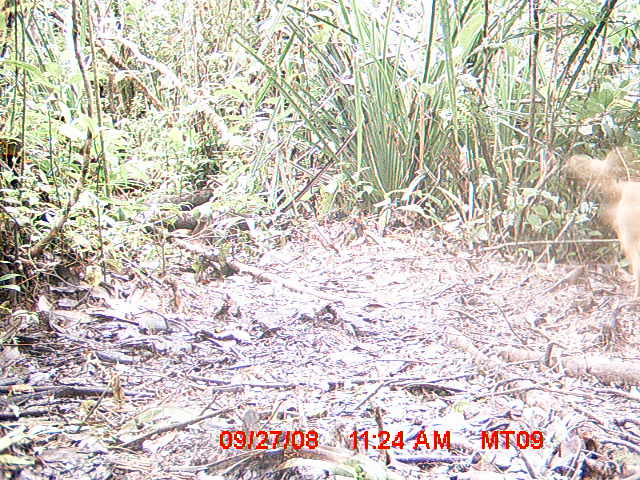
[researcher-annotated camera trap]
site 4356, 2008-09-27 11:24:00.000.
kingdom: Animalia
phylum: Chordata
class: Aves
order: Cuculiformes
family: Cuculidae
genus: Coua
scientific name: Coua serriana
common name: red-breasted coua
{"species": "Coua serriana (red-breasted coua)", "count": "1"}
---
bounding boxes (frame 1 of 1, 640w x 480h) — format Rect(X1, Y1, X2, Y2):
coua serriana: Rect(560, 143, 640, 298)